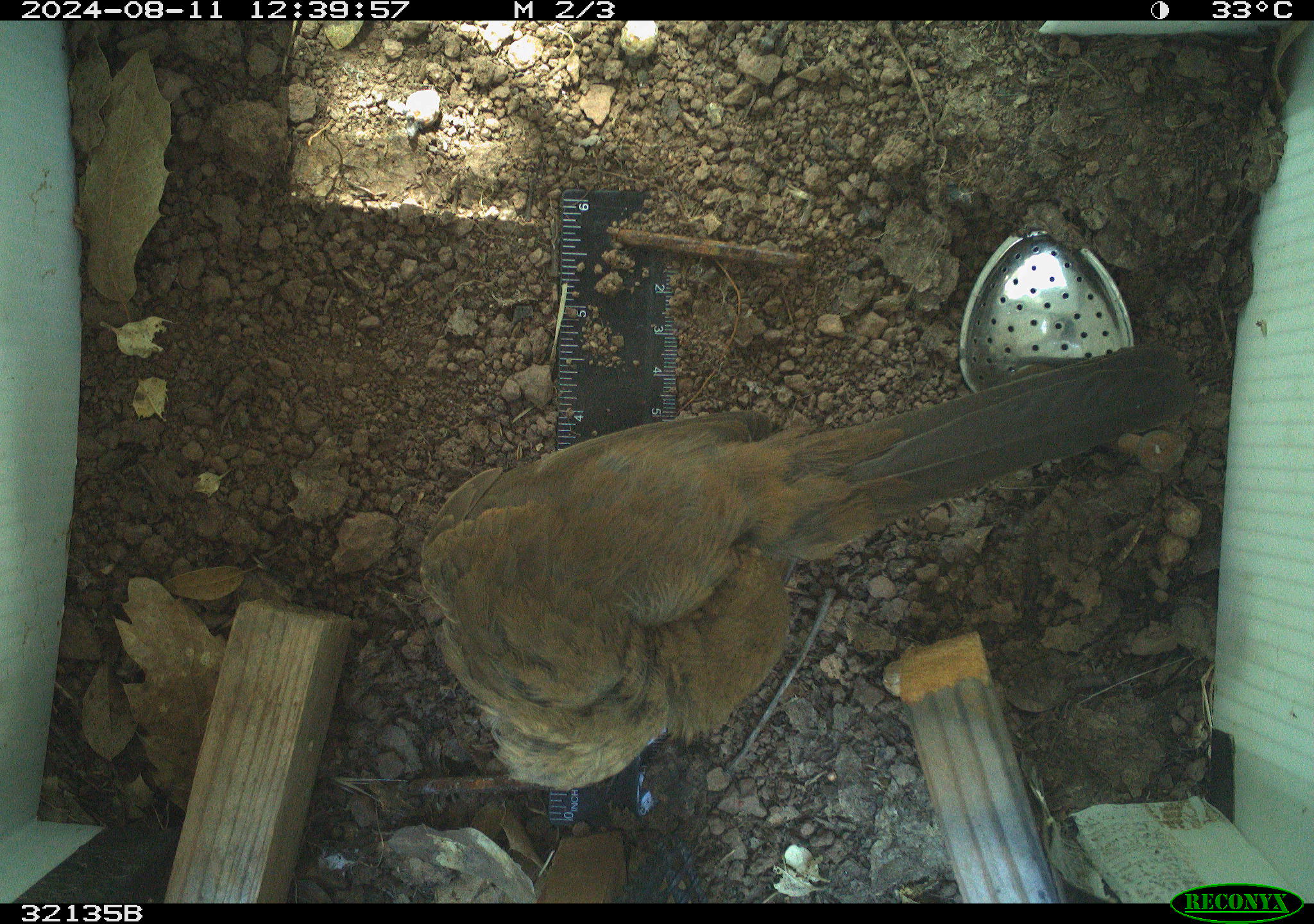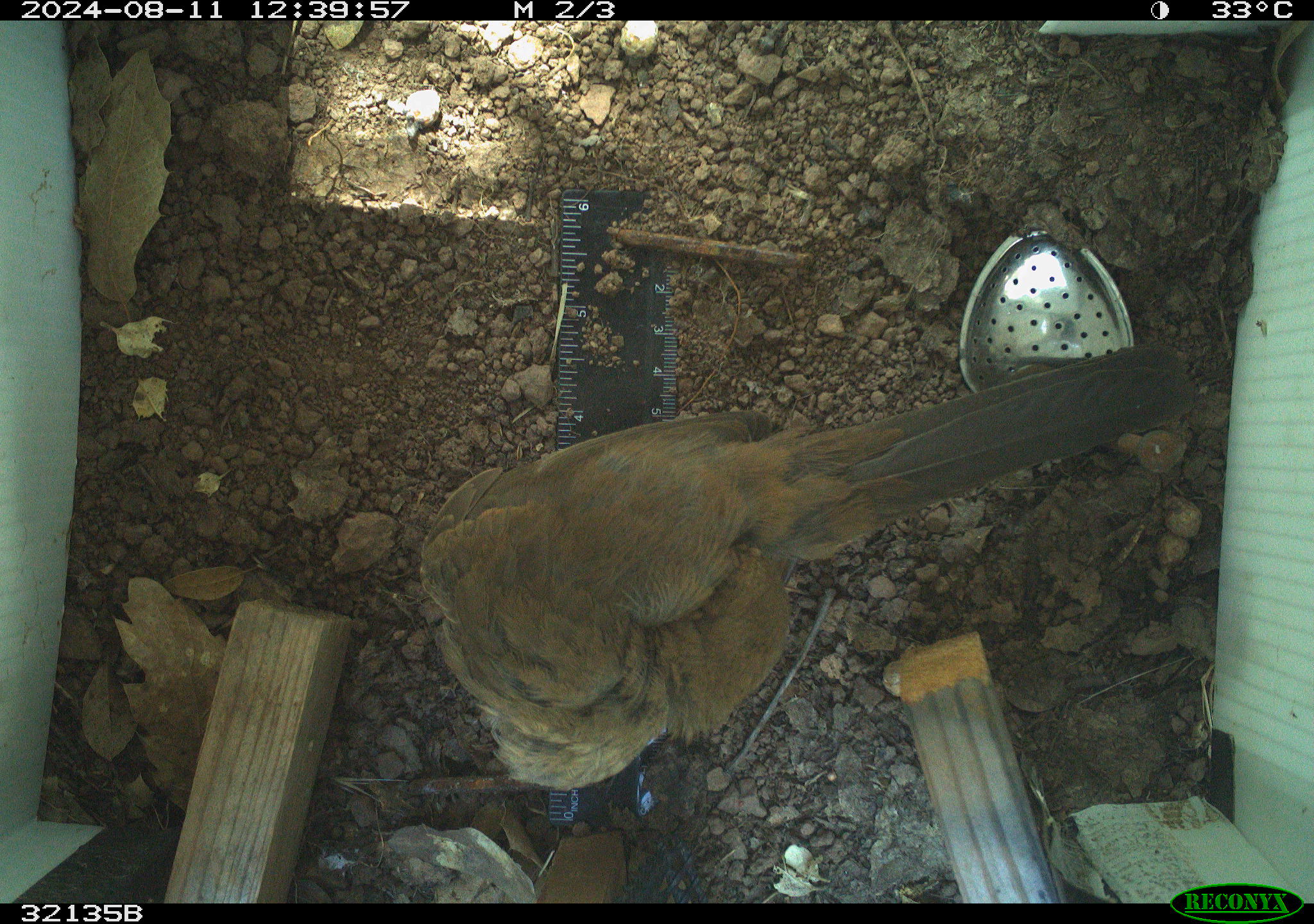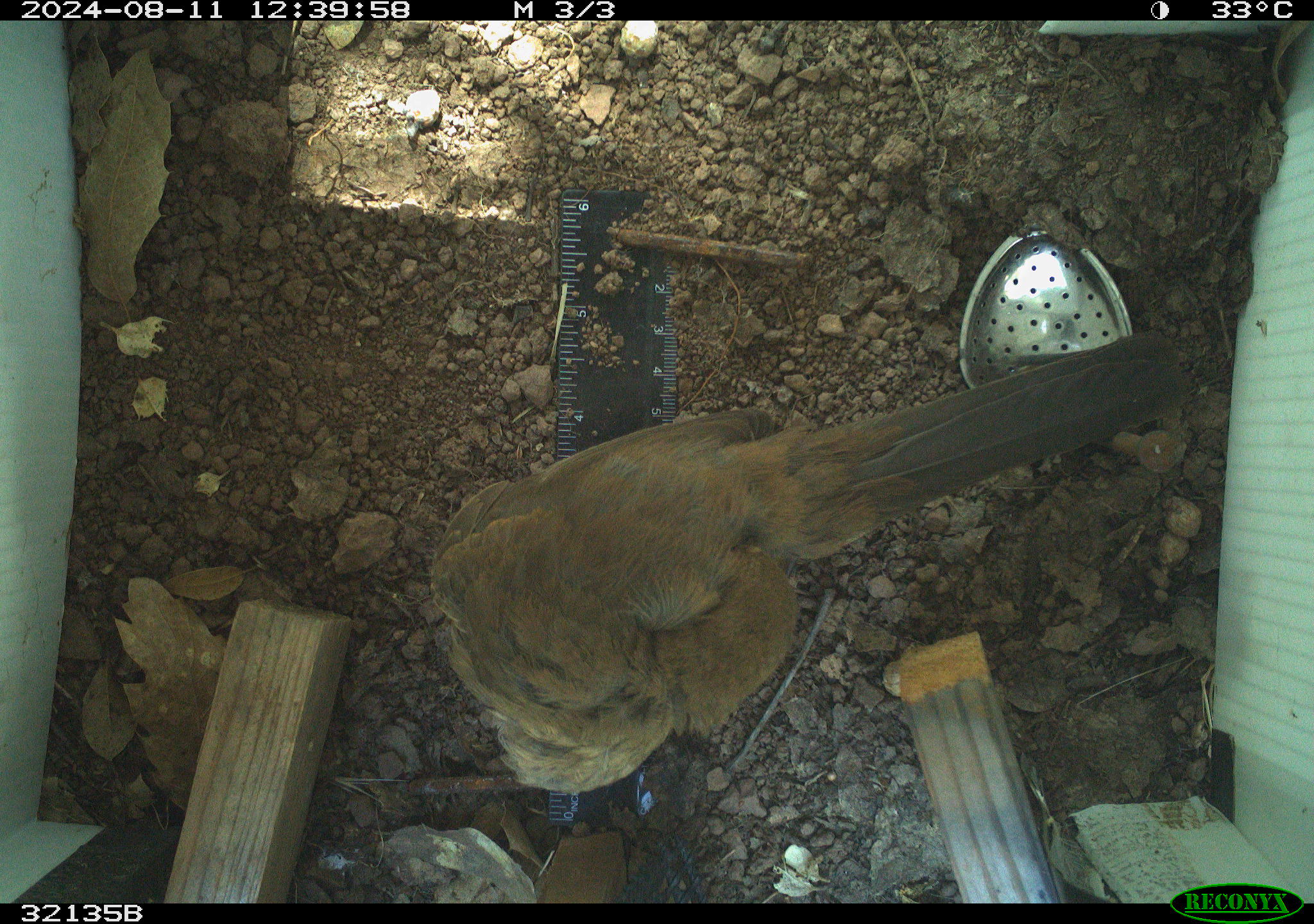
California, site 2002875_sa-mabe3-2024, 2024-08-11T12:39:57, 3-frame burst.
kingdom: Animalia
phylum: Chordata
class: Aves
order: Passeriformes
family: Passerellidae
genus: Melozone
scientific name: Melozone crissalis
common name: california towhee